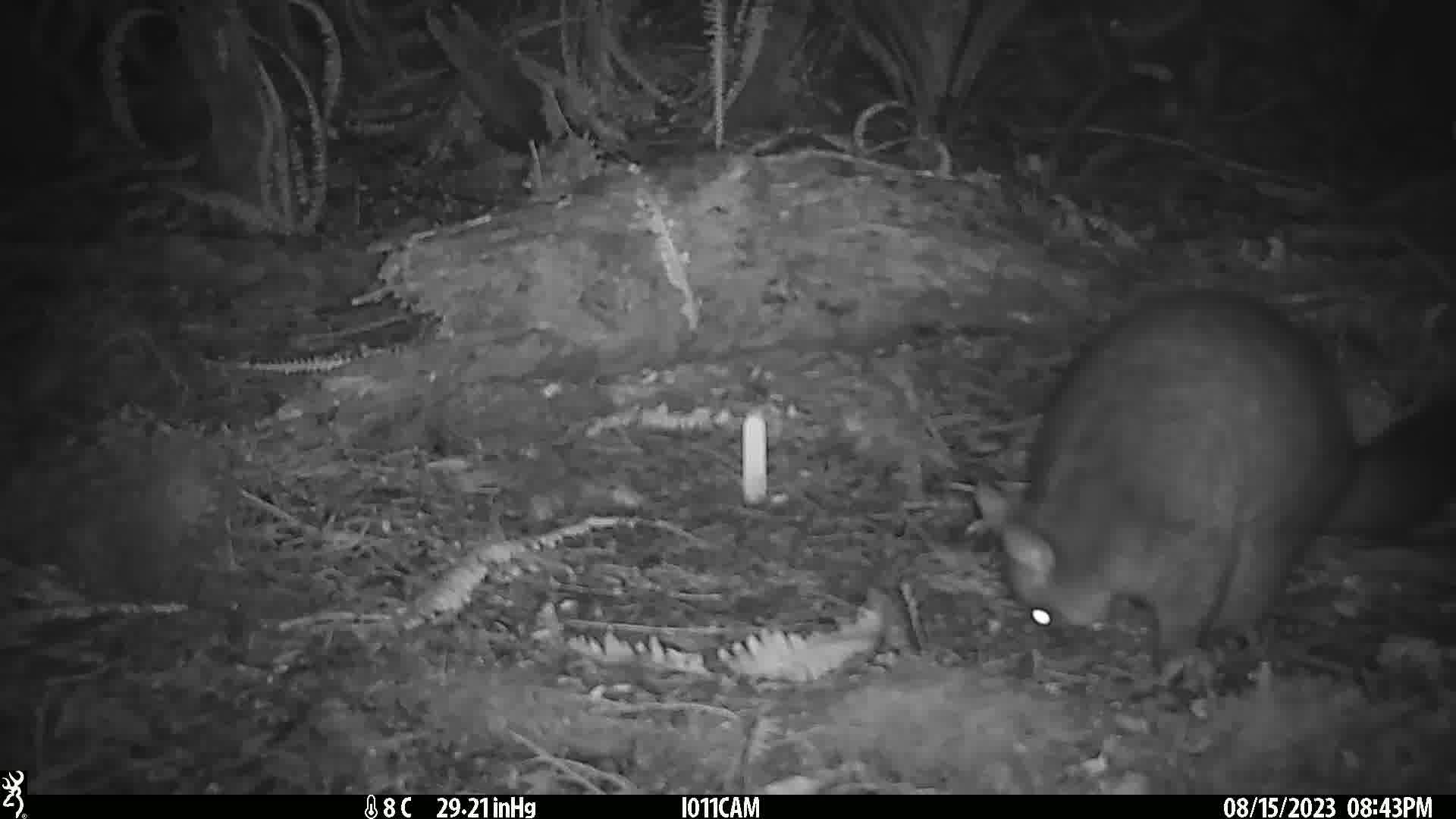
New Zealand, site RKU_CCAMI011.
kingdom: Animalia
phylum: Chordata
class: Mammalia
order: Diprotodontia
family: Phalangeridae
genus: Trichosurus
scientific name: Trichosurus vulpecula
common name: common brushtail possum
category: possum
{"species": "possum (common brushtail possum) (Trichosurus vulpecula)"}